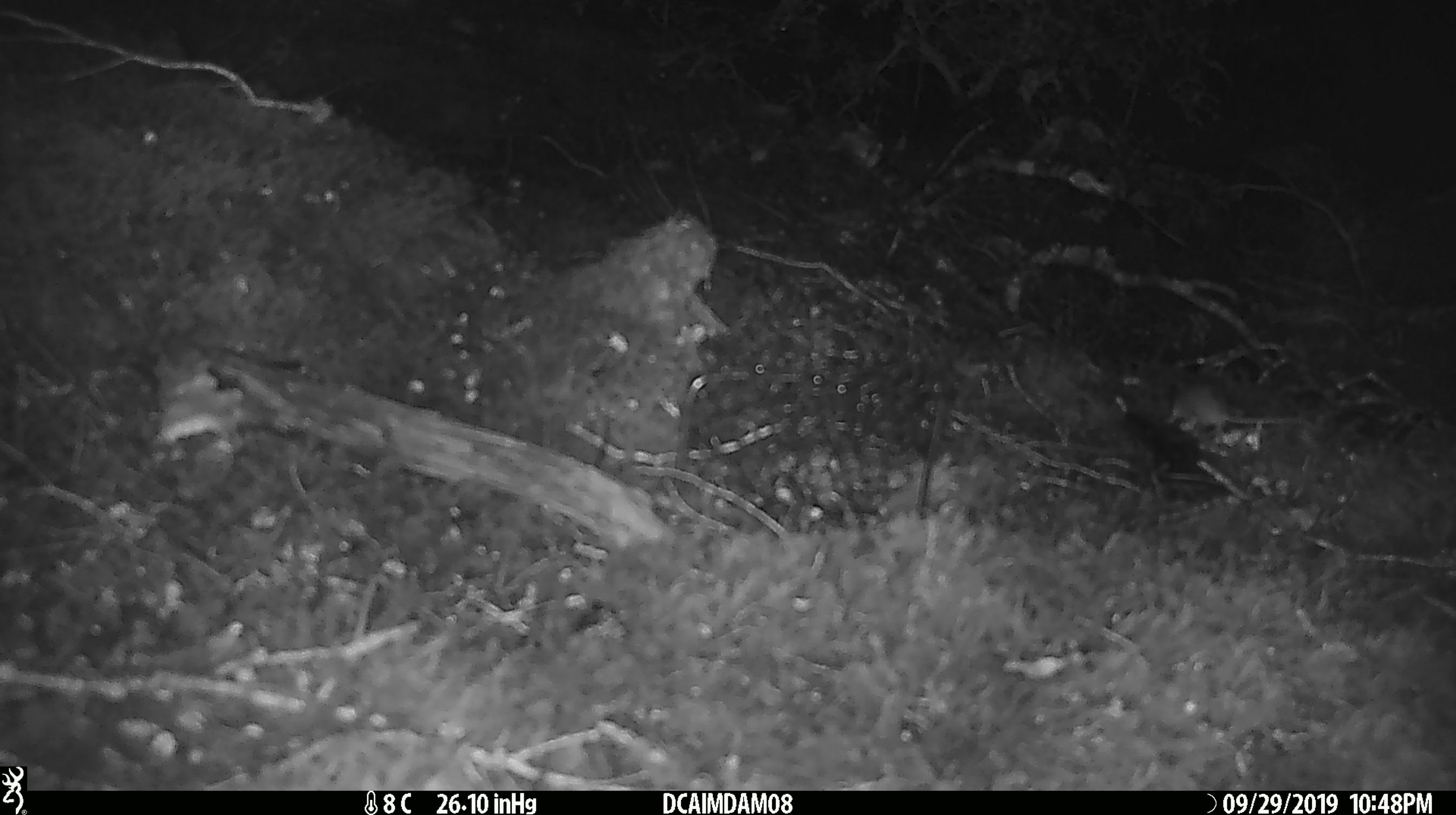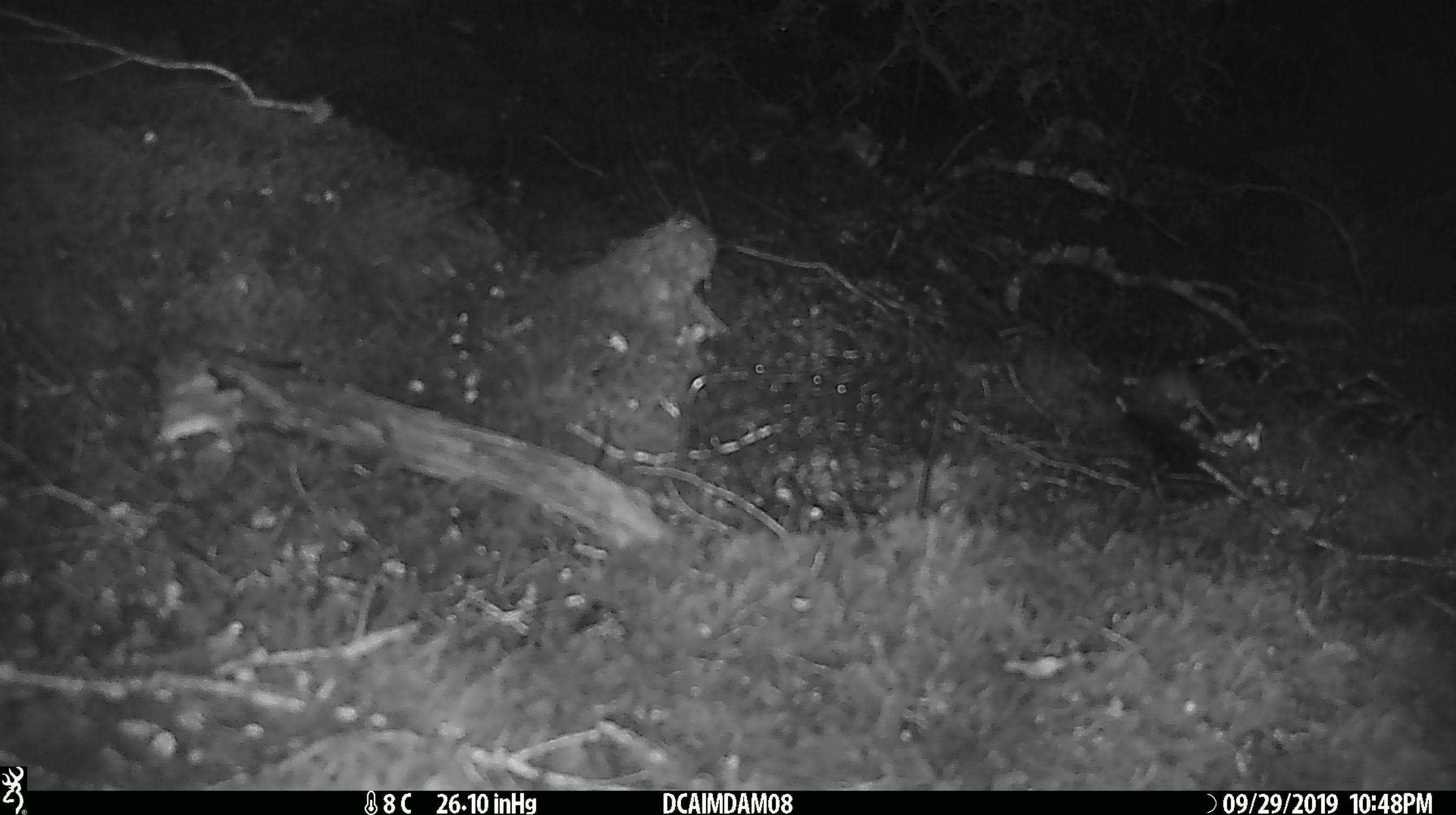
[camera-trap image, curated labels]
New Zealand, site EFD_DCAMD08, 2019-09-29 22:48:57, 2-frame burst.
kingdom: Animalia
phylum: Chordata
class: Mammalia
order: Rodentia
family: Muridae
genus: Mus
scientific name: Mus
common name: mouse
Mouse (Mus).